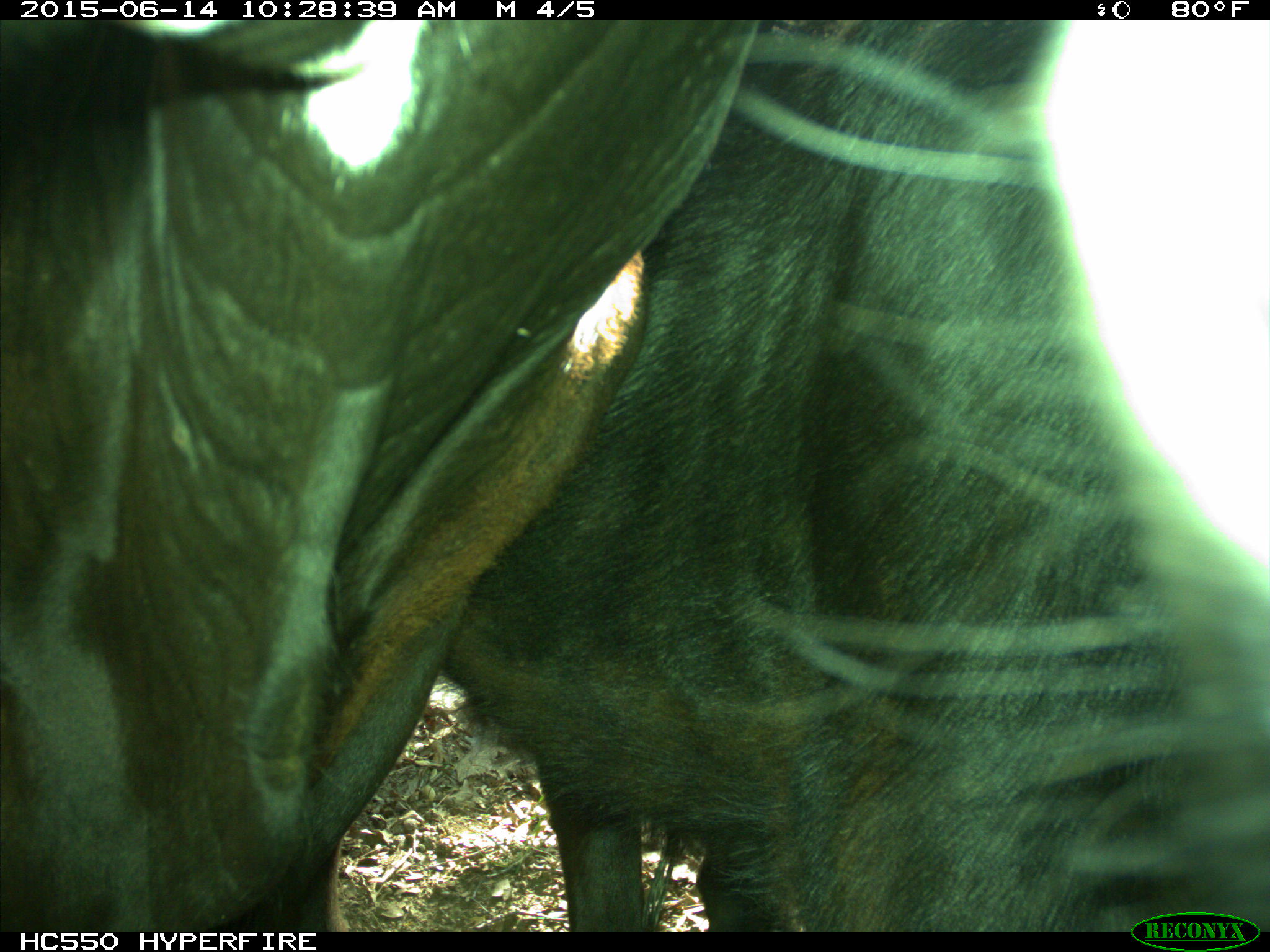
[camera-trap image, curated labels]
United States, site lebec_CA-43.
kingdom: Animalia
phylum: Chordata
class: Mammalia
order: Artiodactyla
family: Bovidae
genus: Bos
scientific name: Bos taurus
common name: domestic cow